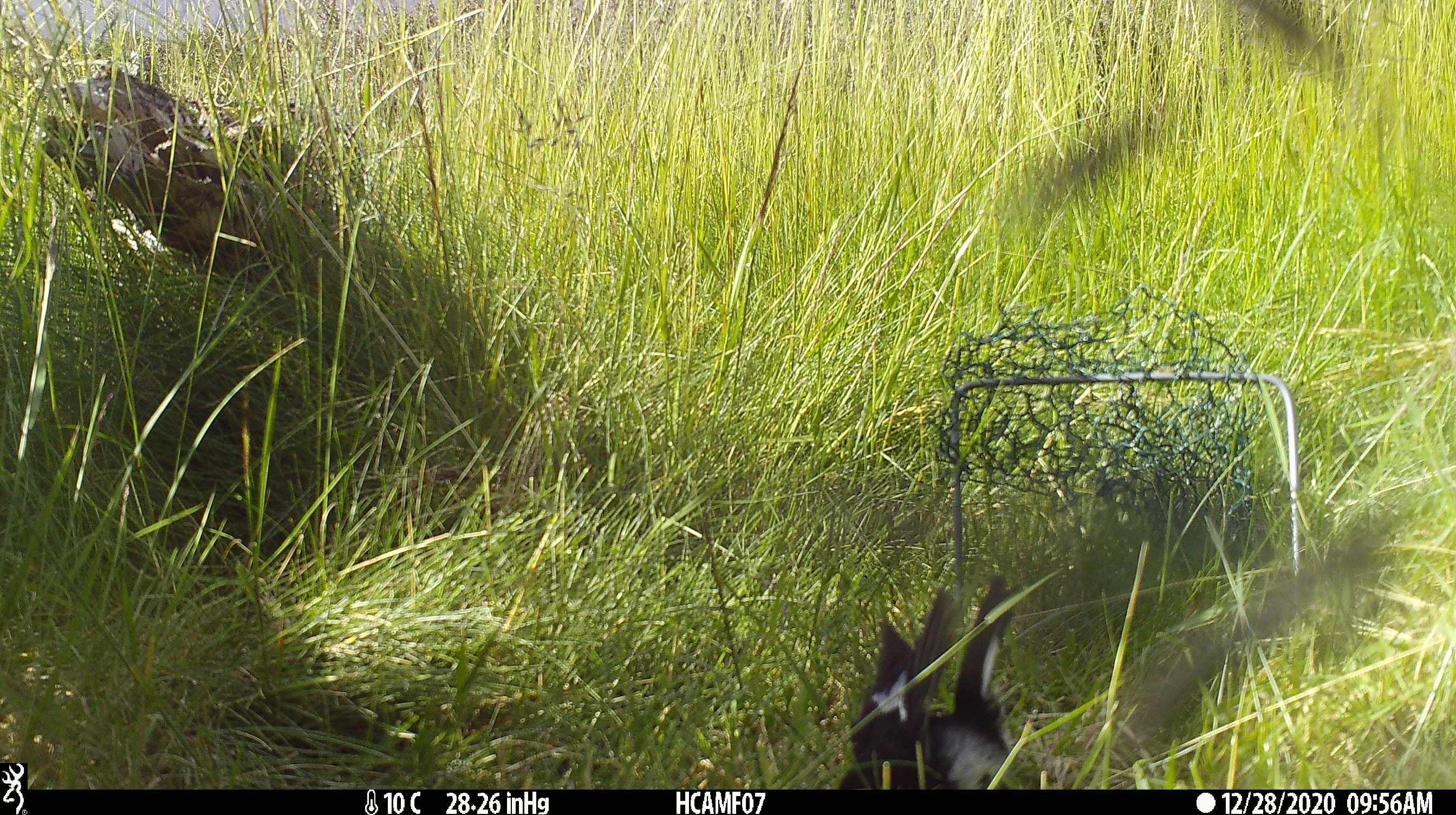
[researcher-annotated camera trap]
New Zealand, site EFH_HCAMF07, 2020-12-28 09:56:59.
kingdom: Animalia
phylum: Chordata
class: Aves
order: Passeriformes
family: Petroicidae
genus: Petroica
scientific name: Petroica macrocephala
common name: tomtit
Tomtit (Petroica macrocephala).